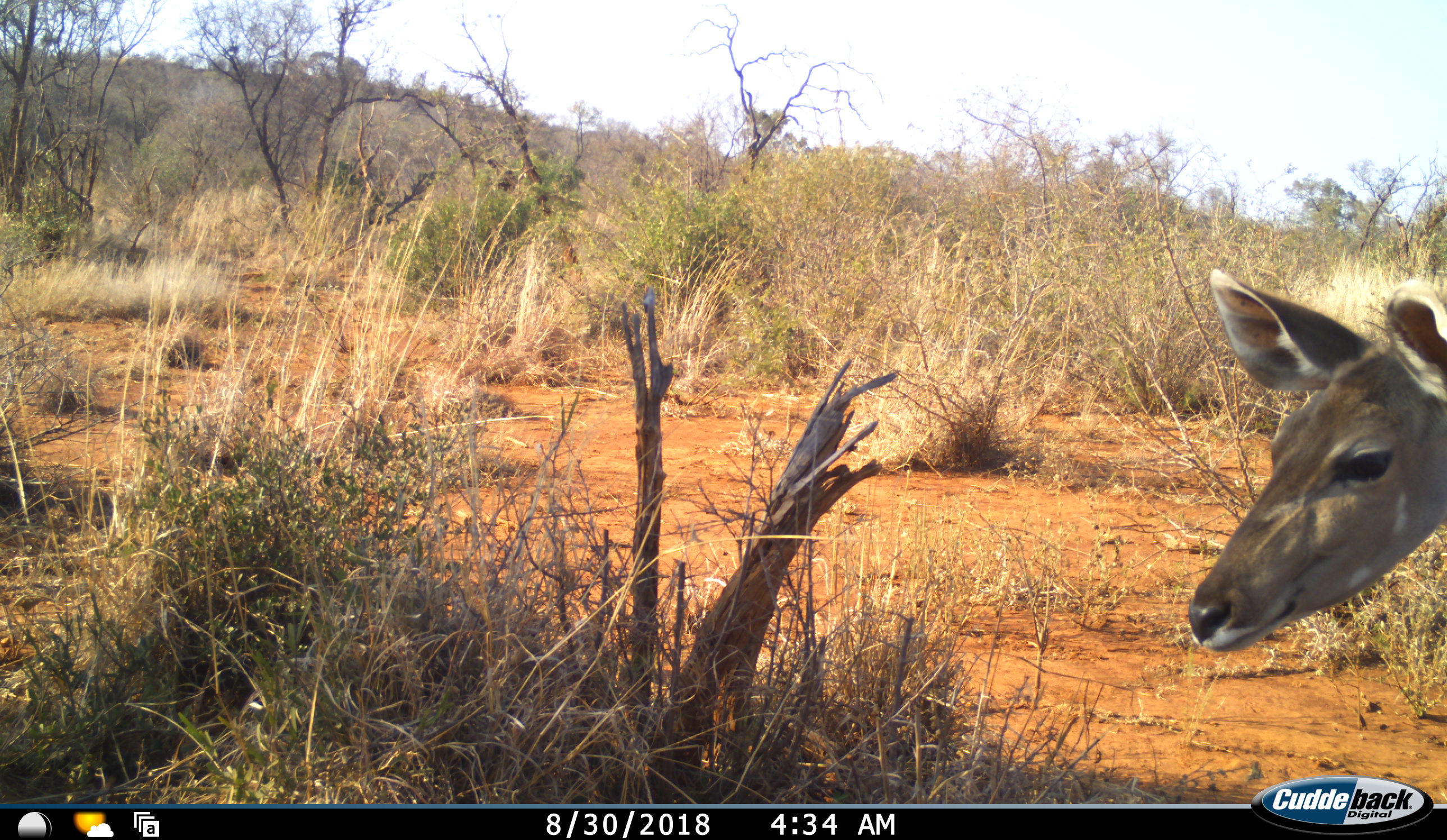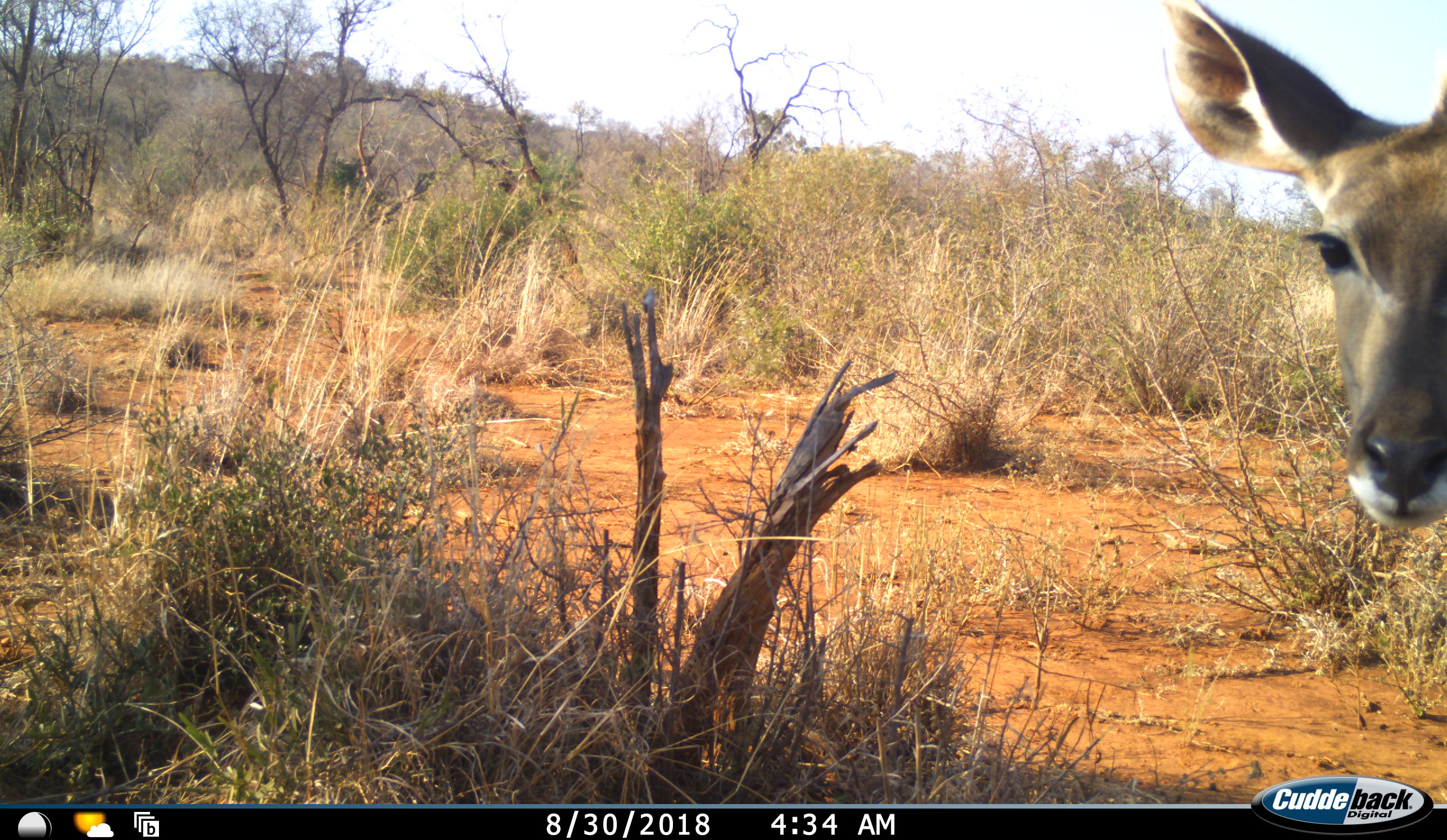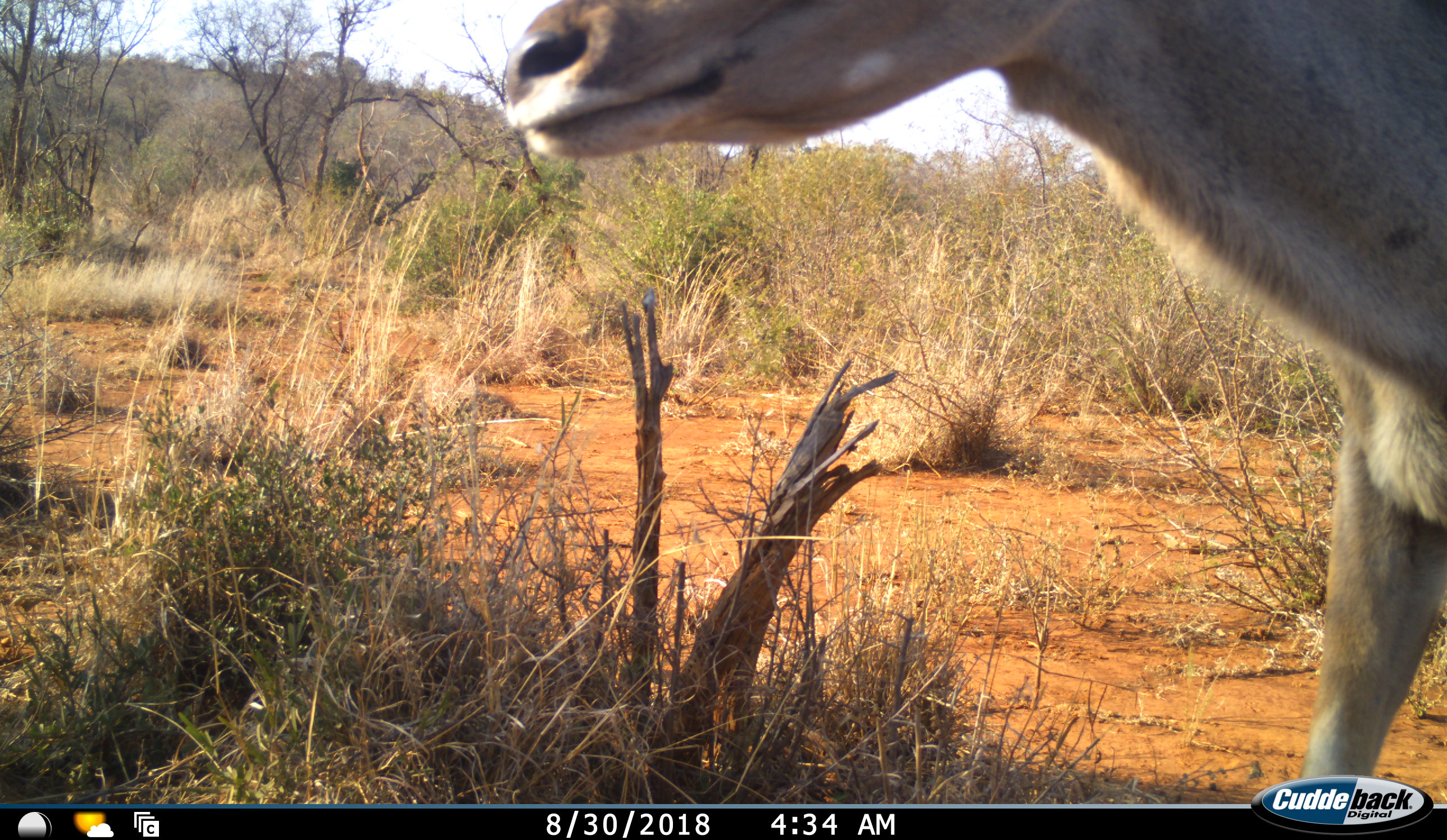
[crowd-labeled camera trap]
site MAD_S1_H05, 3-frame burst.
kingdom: Animalia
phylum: Chordata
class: Mammalia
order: Artiodactyla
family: Bovidae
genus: Tragelaphus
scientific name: Tragelaphus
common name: kudu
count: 1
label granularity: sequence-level